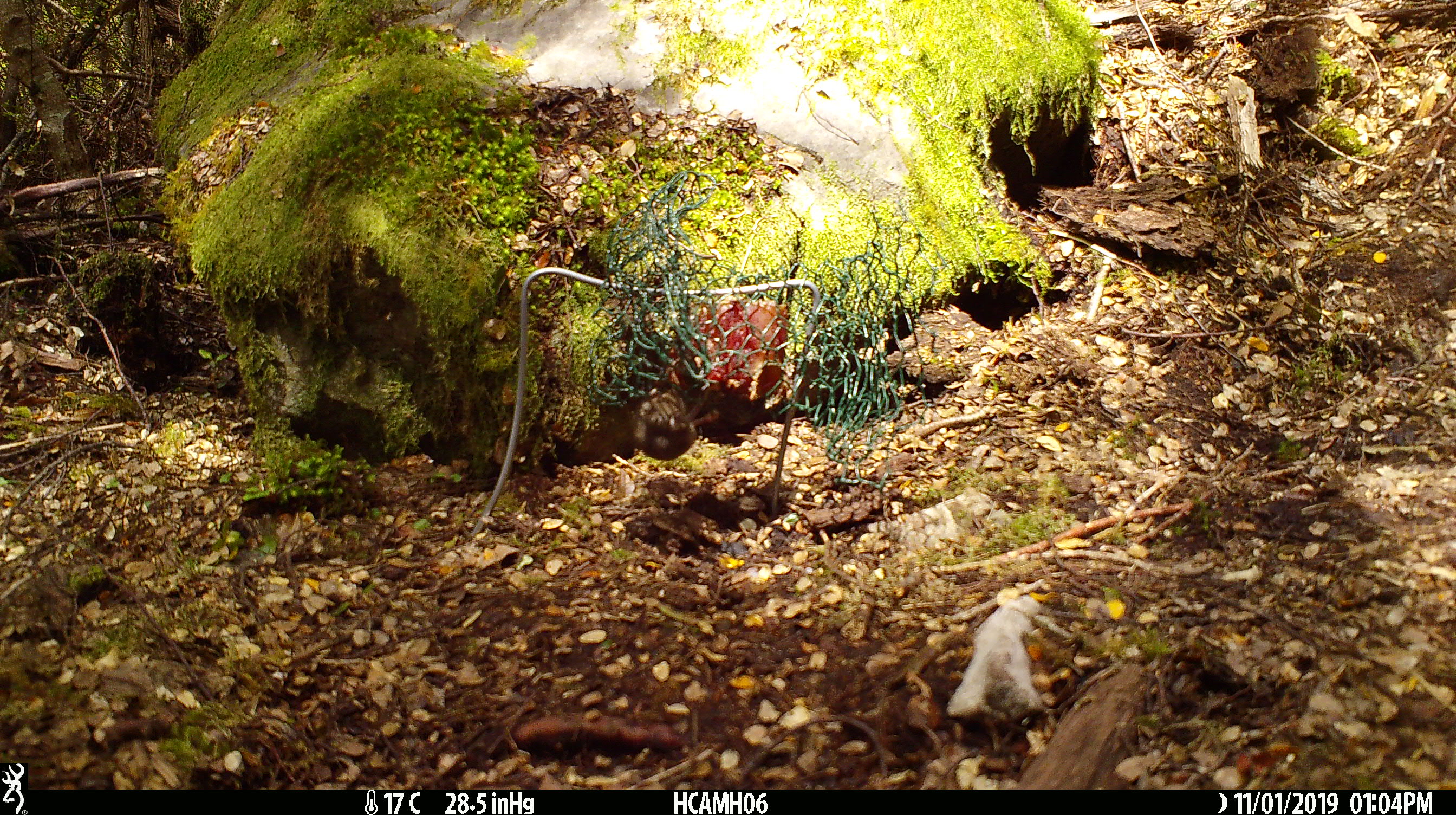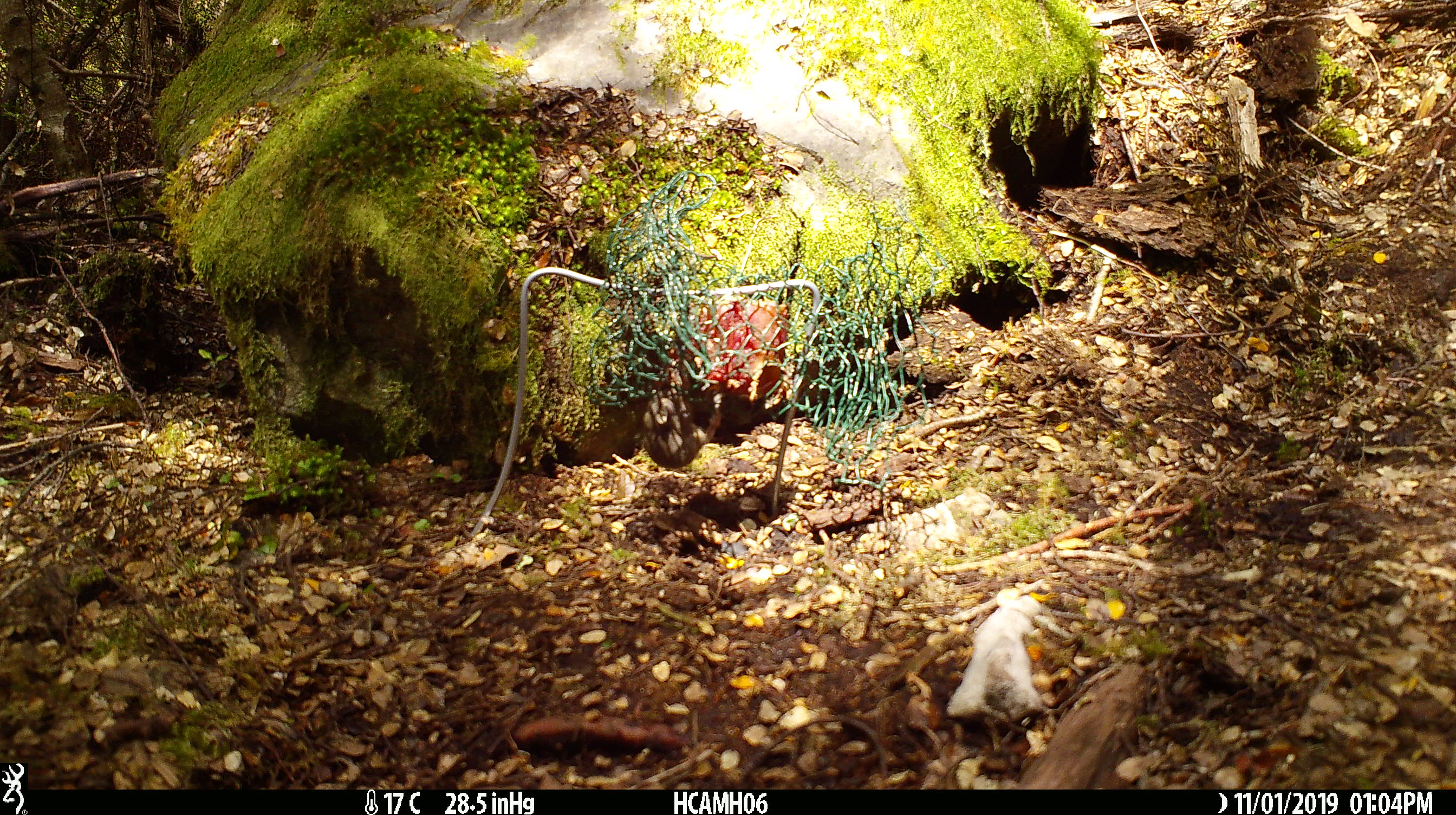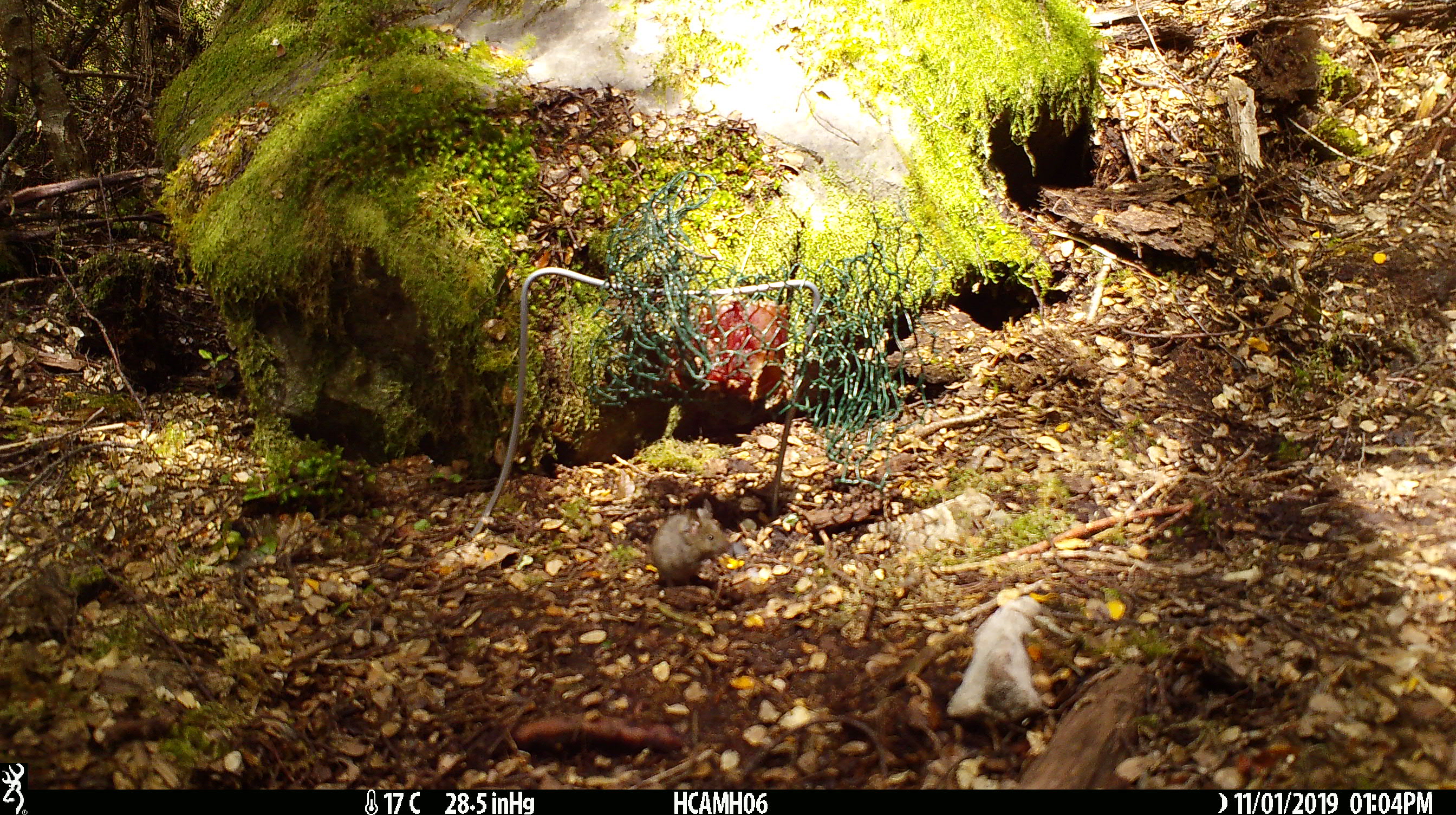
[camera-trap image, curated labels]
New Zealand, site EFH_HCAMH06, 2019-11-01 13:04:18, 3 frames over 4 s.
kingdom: Animalia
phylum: Chordata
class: Mammalia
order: Rodentia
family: Muridae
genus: Mus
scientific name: Mus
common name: mouse